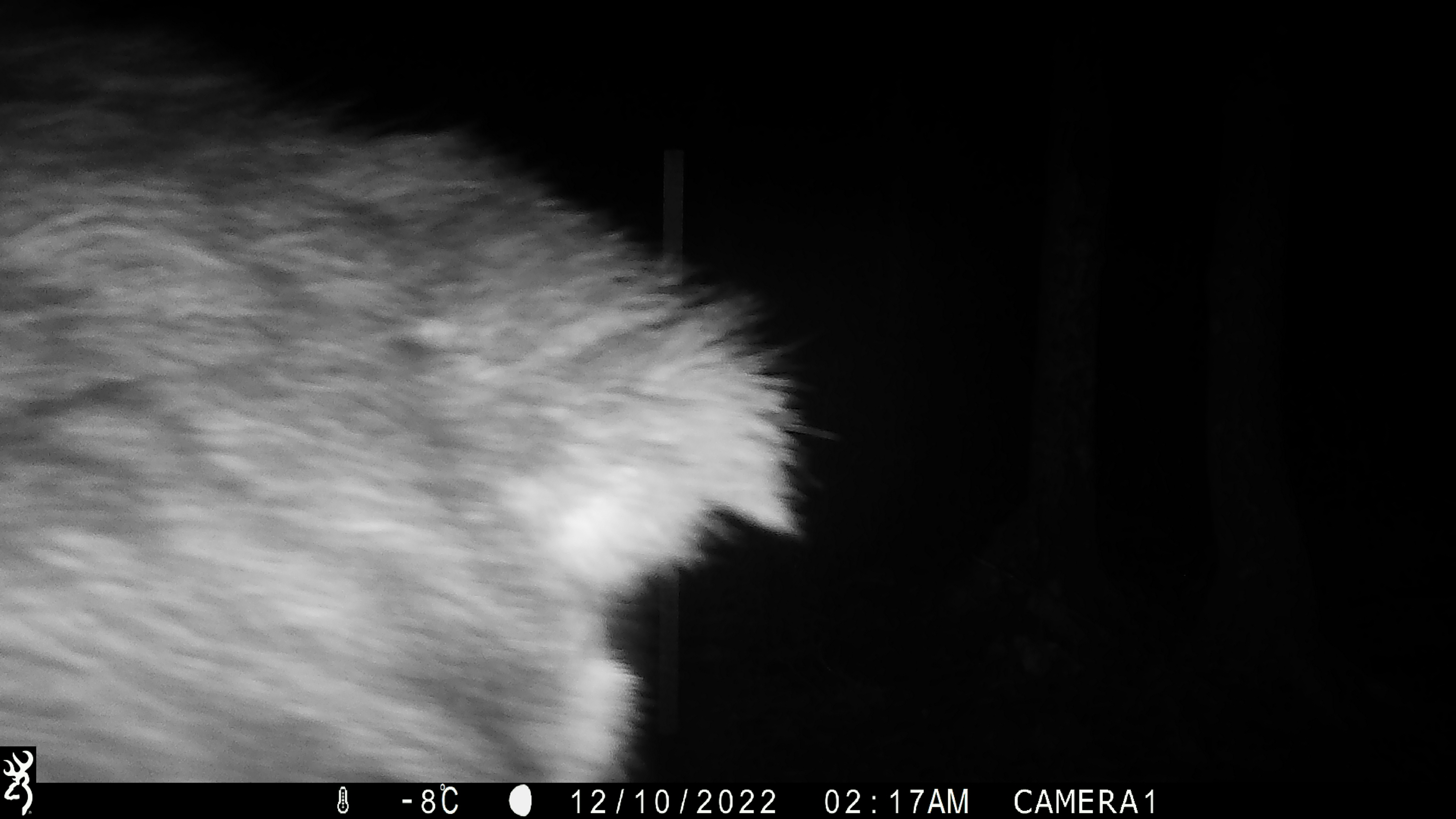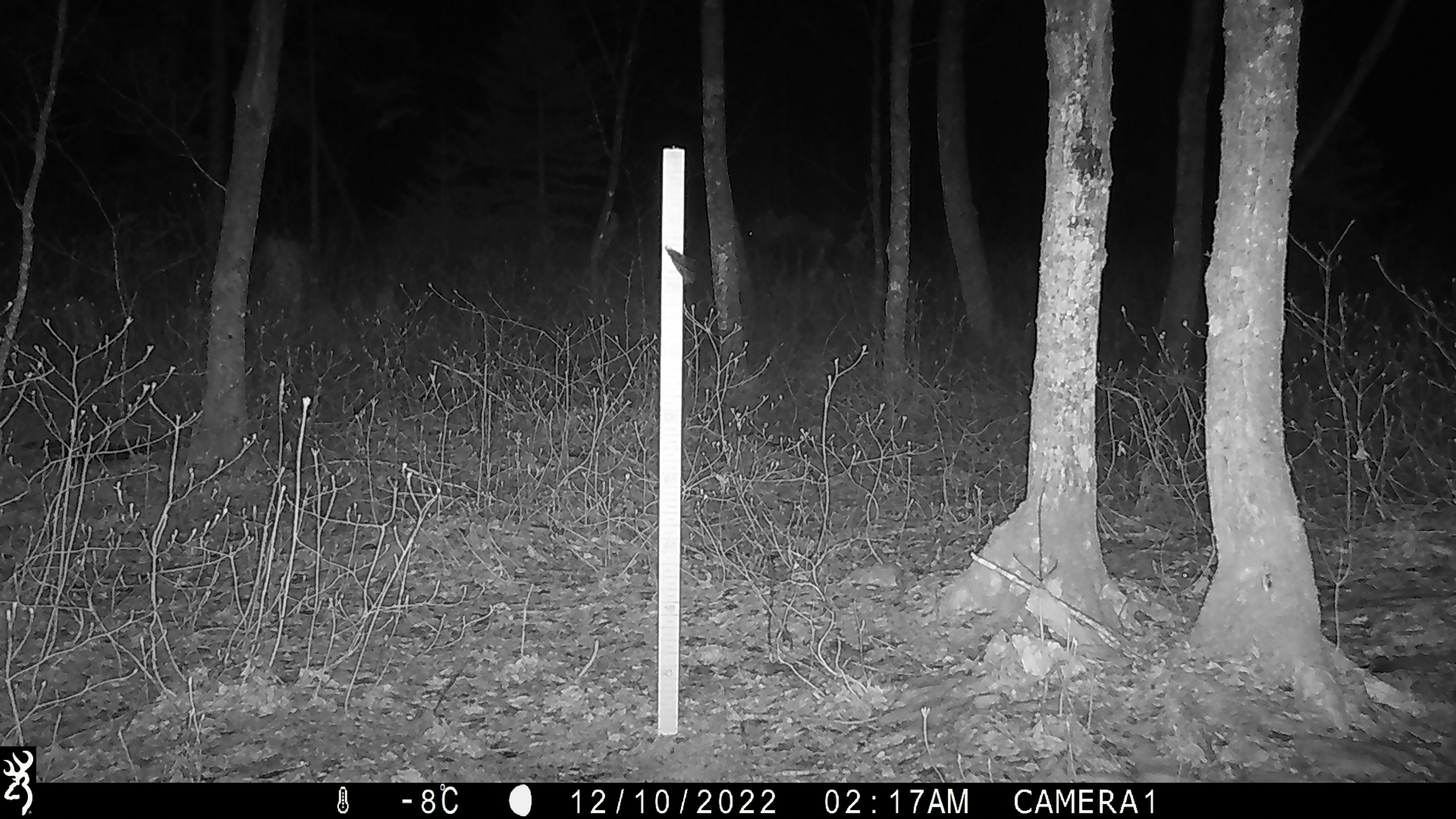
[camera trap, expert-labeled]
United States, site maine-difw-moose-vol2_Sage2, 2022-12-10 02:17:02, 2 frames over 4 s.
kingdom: Animalia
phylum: Chordata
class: Mammalia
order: Artiodactyla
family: Cervidae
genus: Alces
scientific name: Alces alces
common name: moose